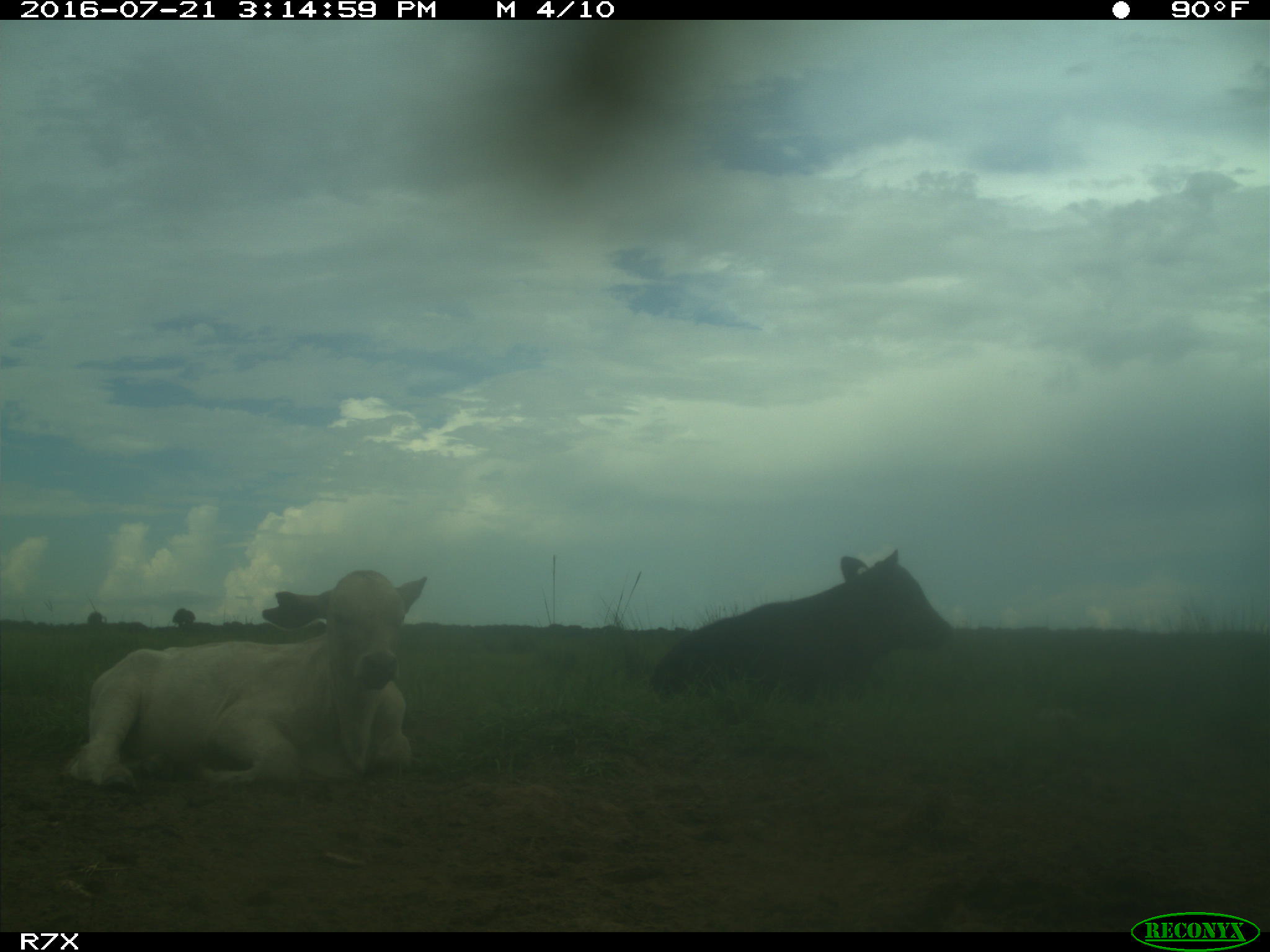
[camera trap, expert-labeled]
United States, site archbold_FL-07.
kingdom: Animalia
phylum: Chordata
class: Mammalia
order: Artiodactyla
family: Bovidae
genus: Bos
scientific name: Bos taurus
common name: domestic cow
Bos taurus (domestic cow).